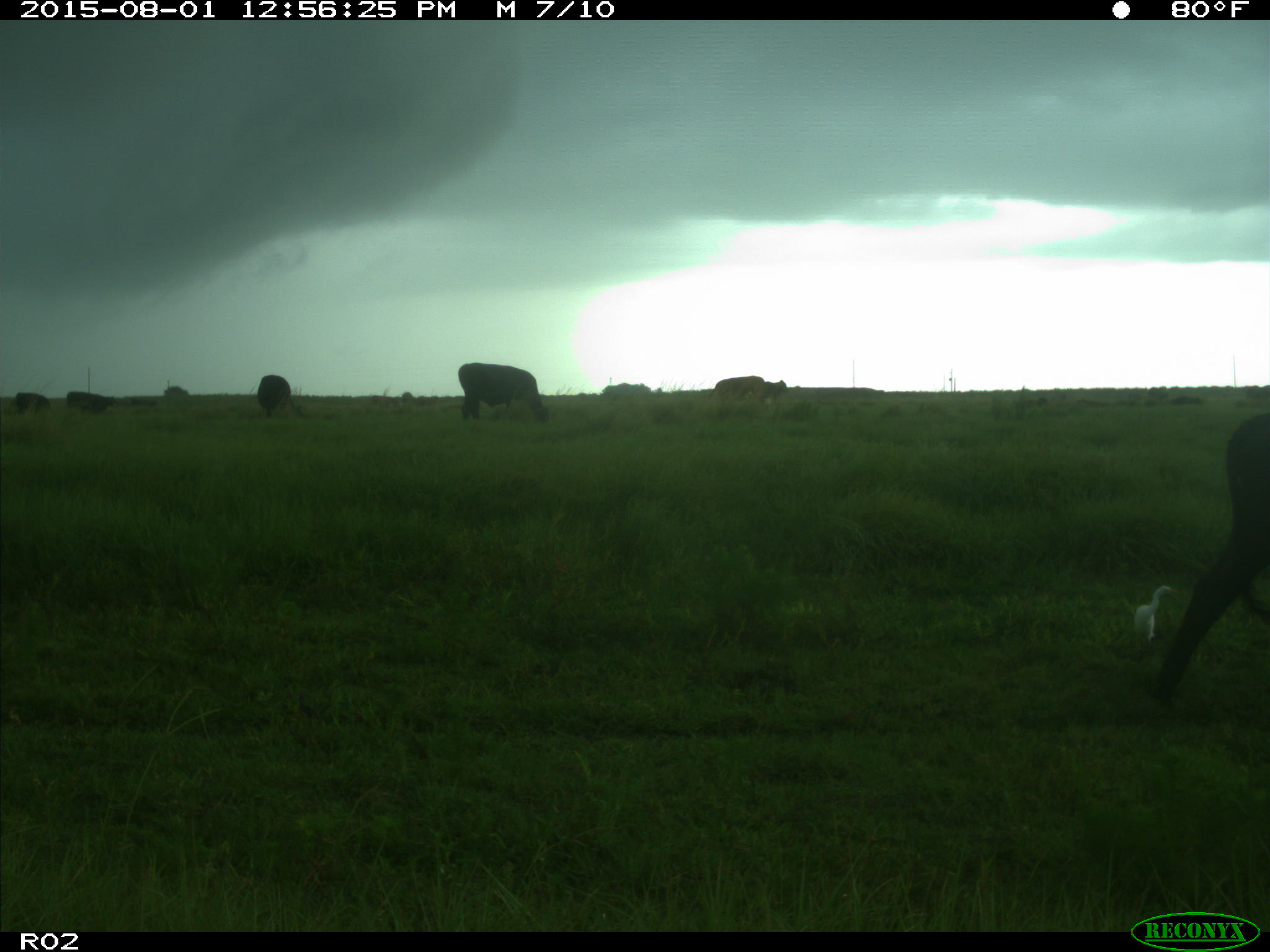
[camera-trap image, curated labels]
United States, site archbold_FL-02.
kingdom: Animalia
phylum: Chordata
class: Mammalia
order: Artiodactyla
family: Bovidae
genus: Bos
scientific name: Bos taurus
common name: domestic cow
Bos taurus (domestic cow).